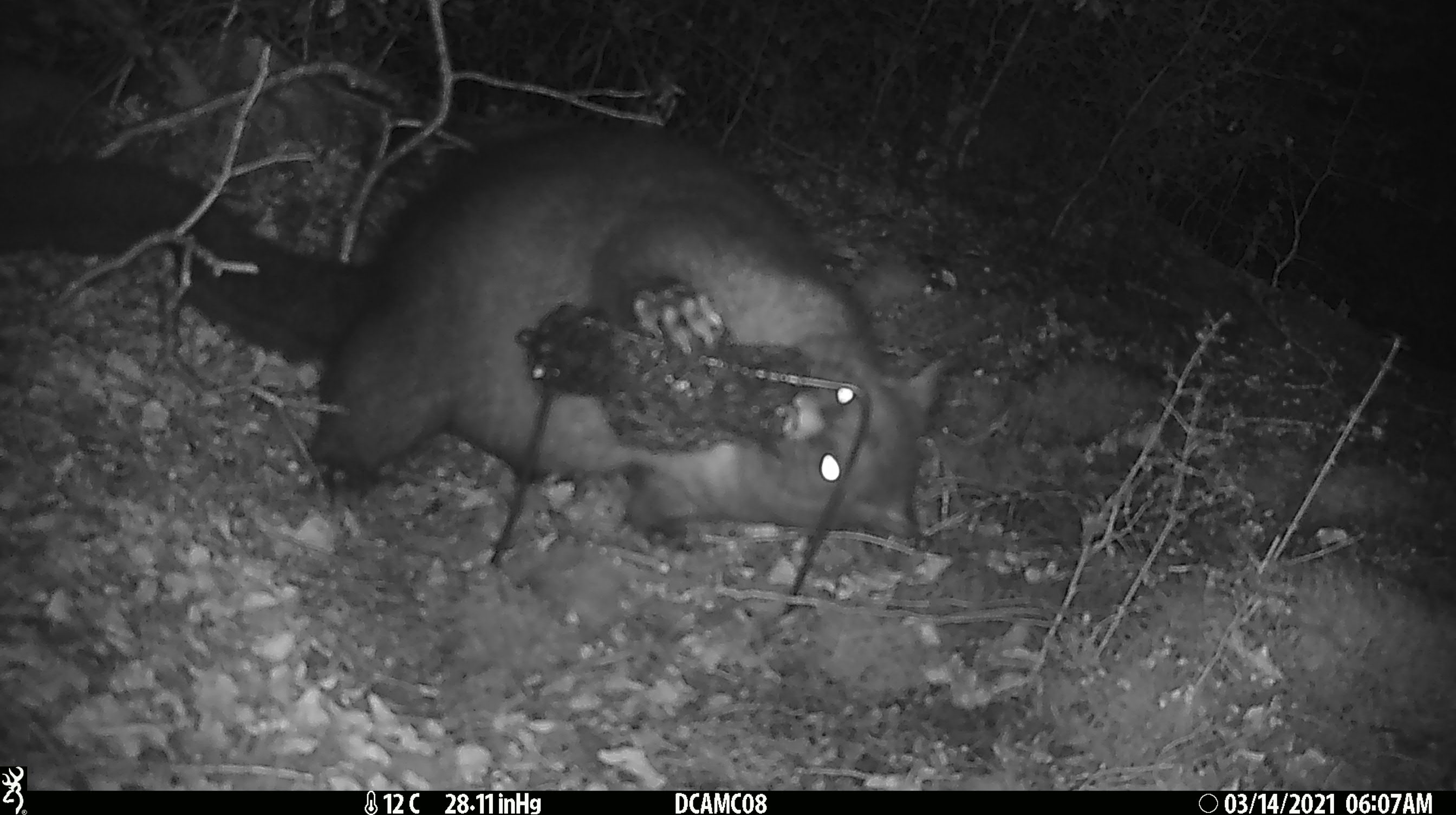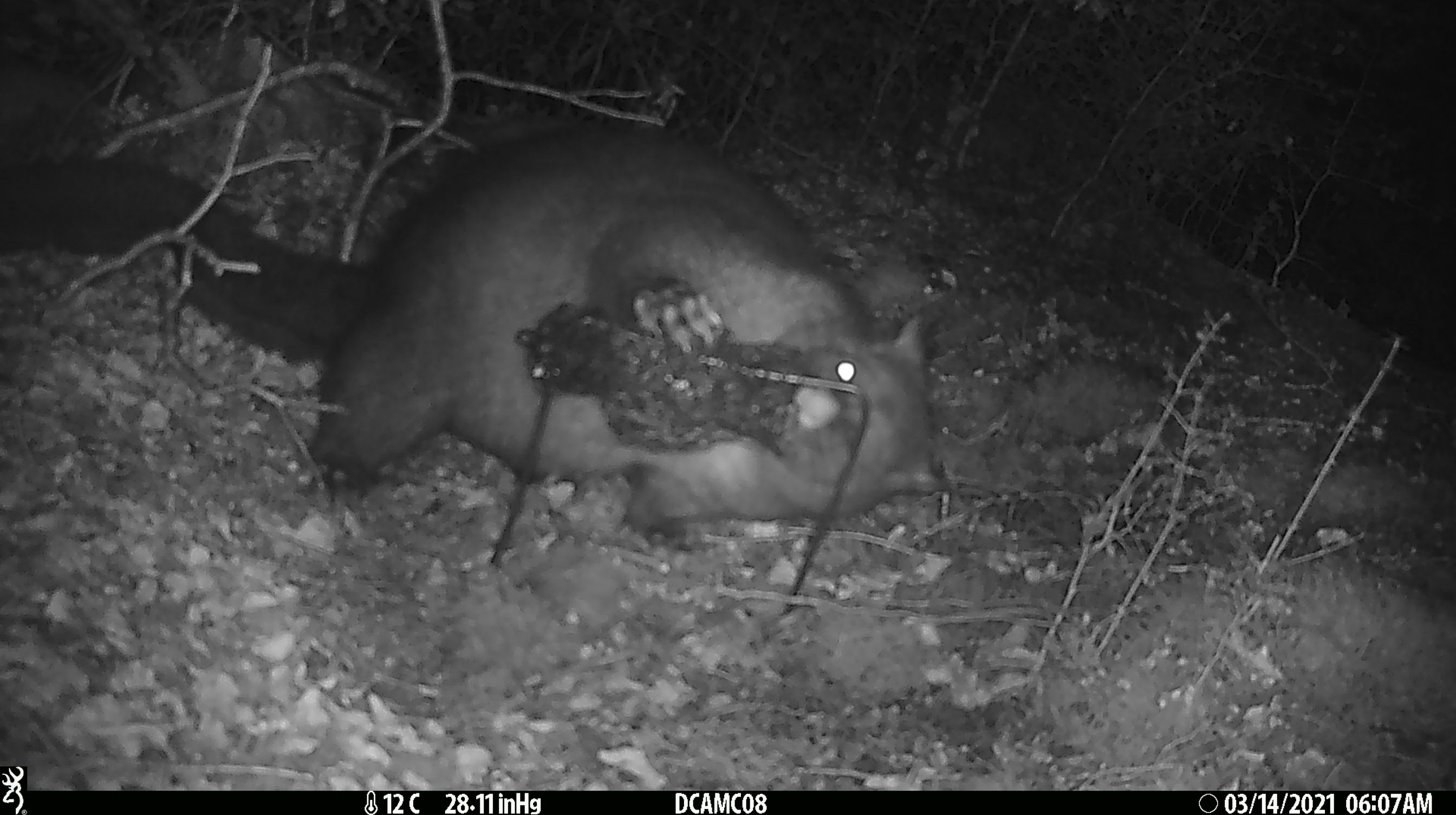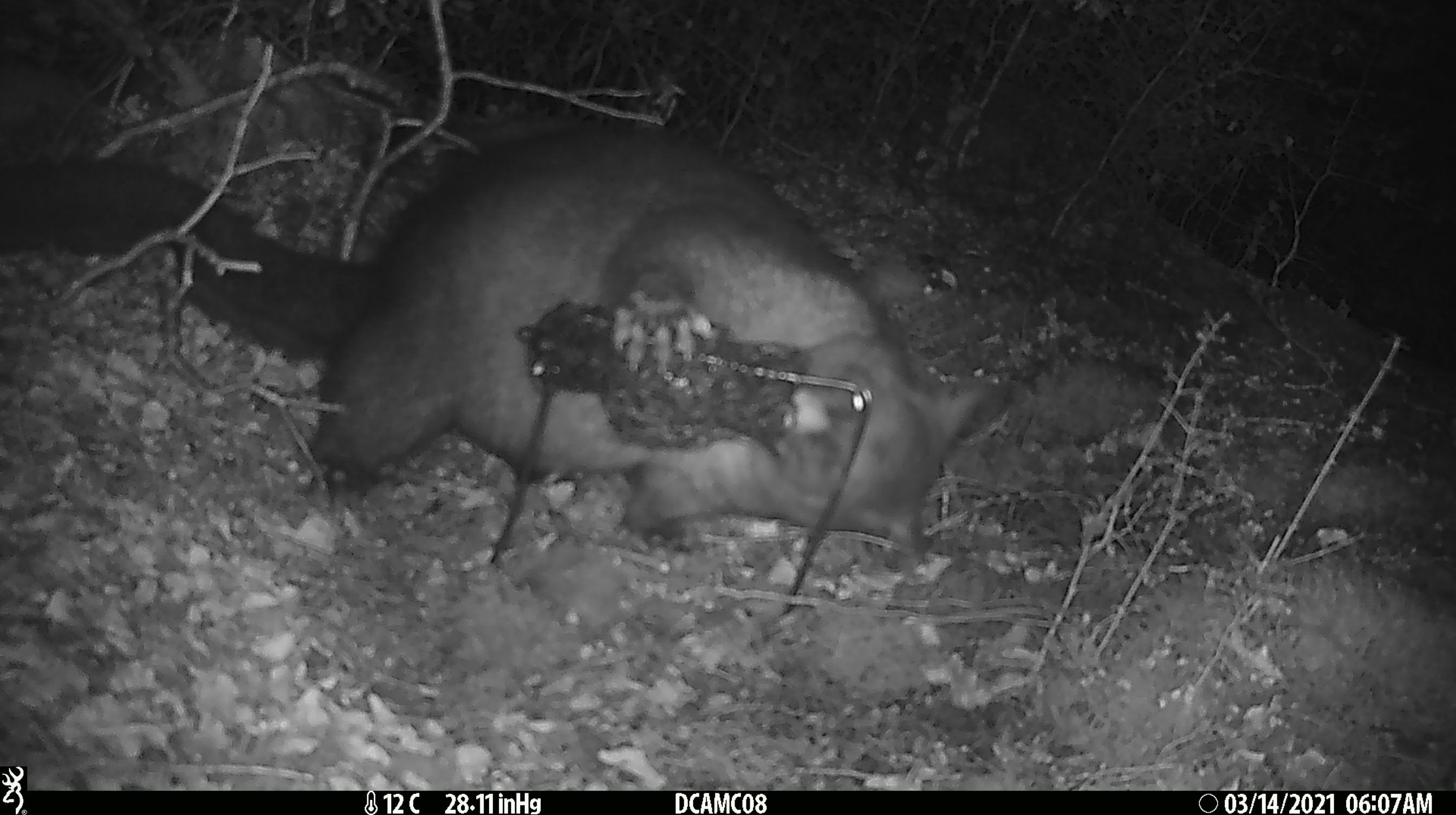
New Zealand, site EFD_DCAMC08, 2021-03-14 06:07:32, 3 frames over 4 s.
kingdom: Animalia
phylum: Chordata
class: Mammalia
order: Diprotodontia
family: Phalangeridae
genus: Trichosurus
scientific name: Trichosurus vulpecula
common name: common brushtail possum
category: possum